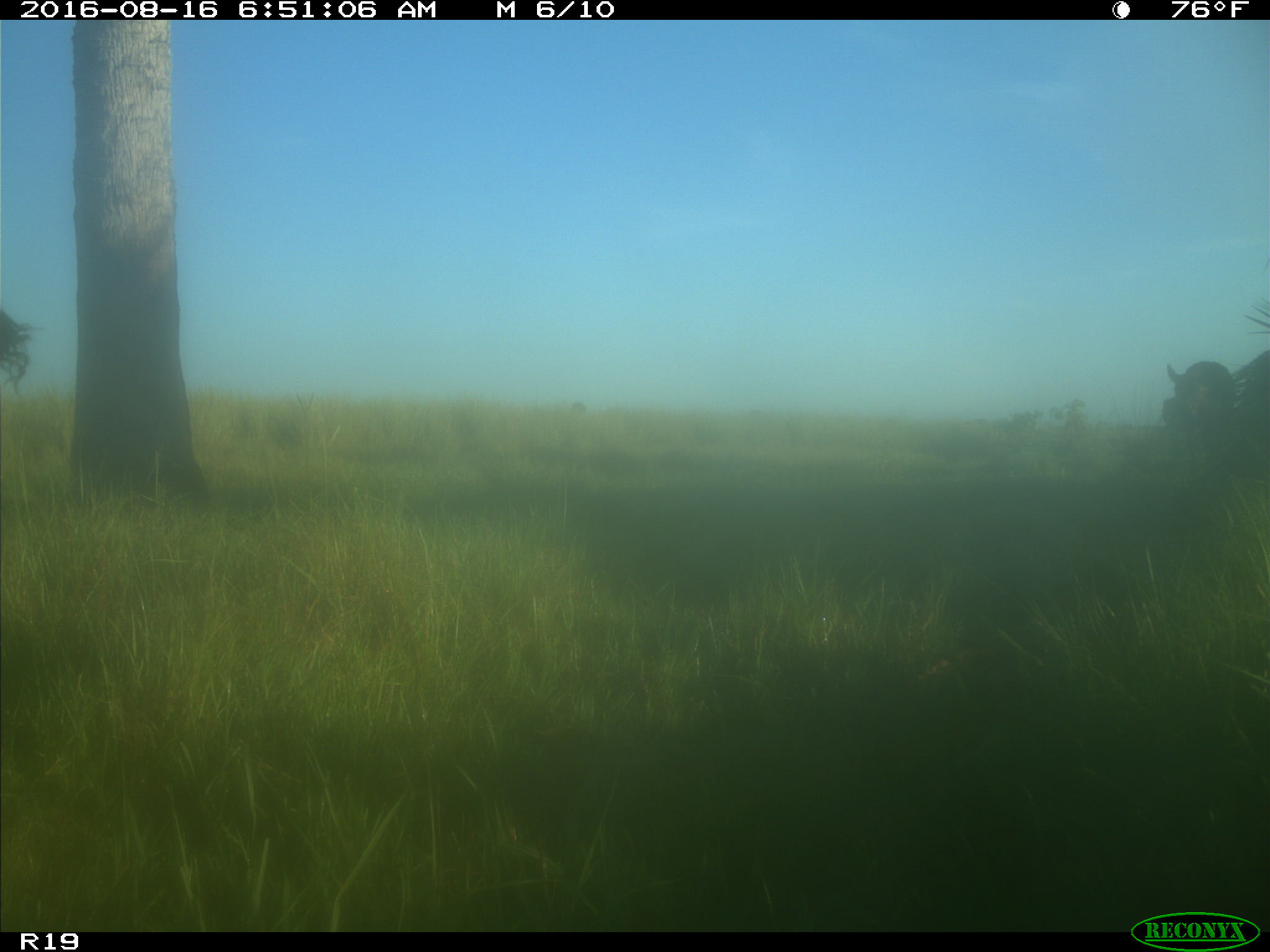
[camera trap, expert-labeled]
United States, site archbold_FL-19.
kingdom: Animalia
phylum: Chordata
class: Mammalia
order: Artiodactyla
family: Bovidae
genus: Bos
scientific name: Bos taurus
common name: domestic cow